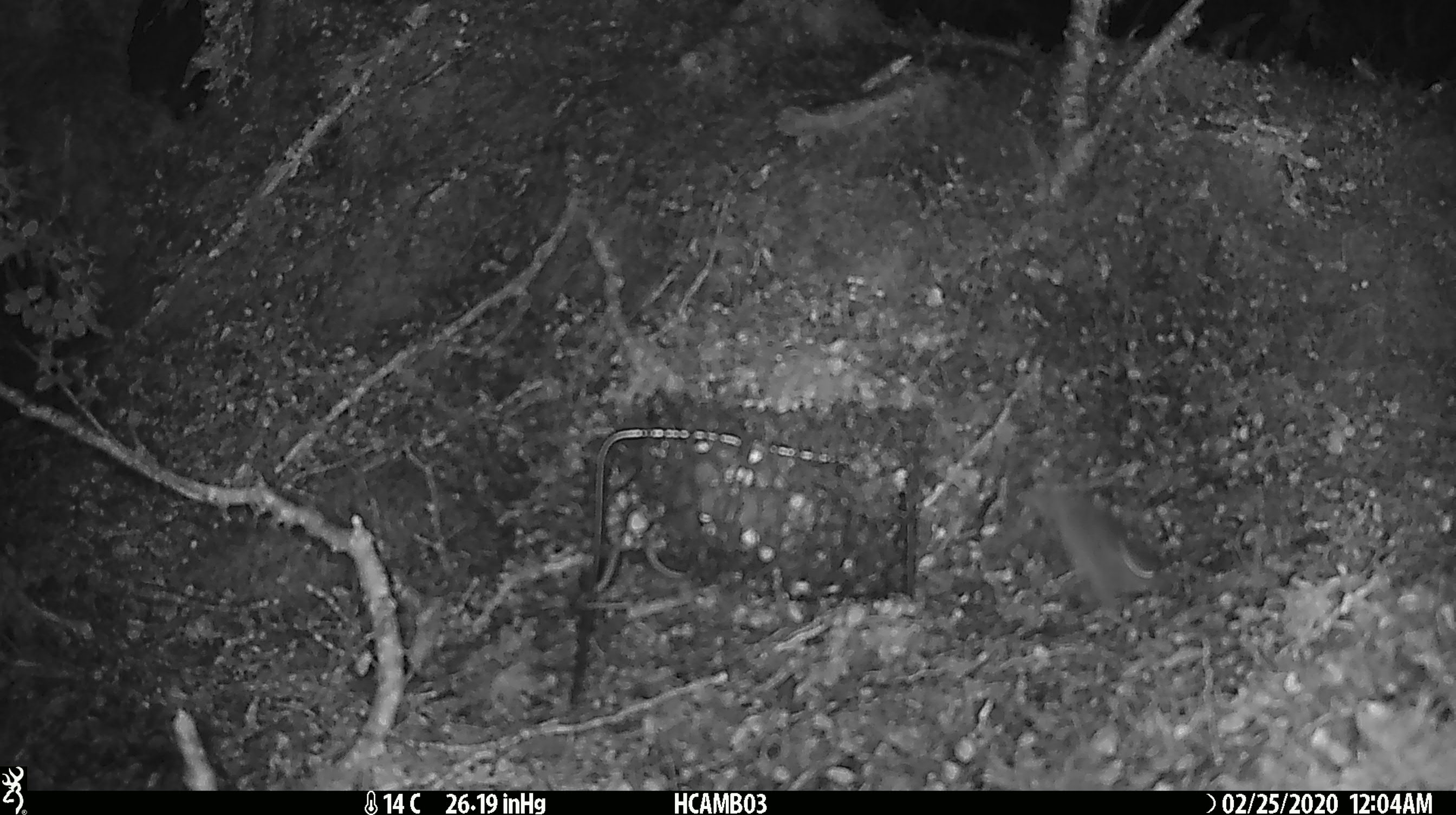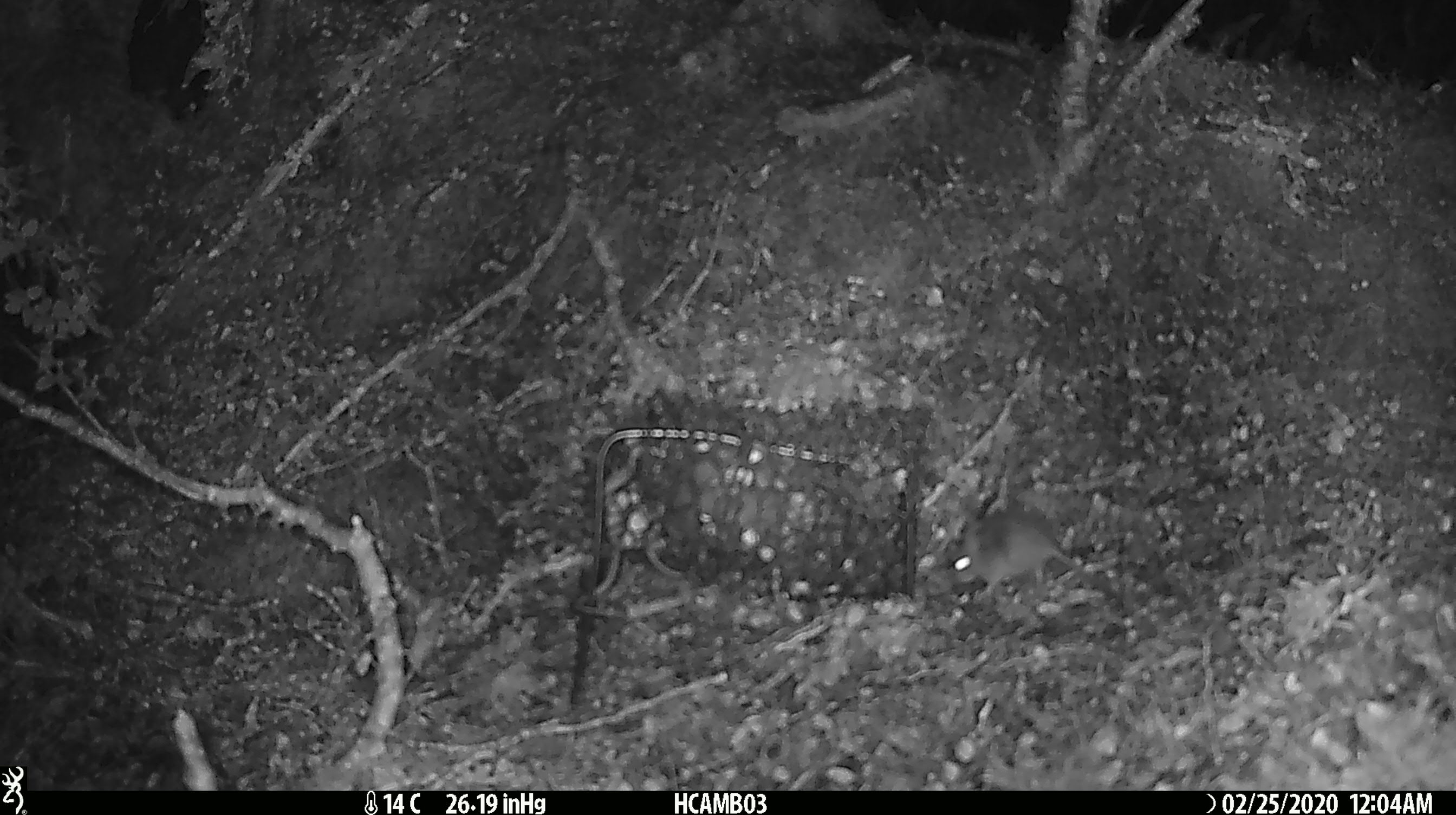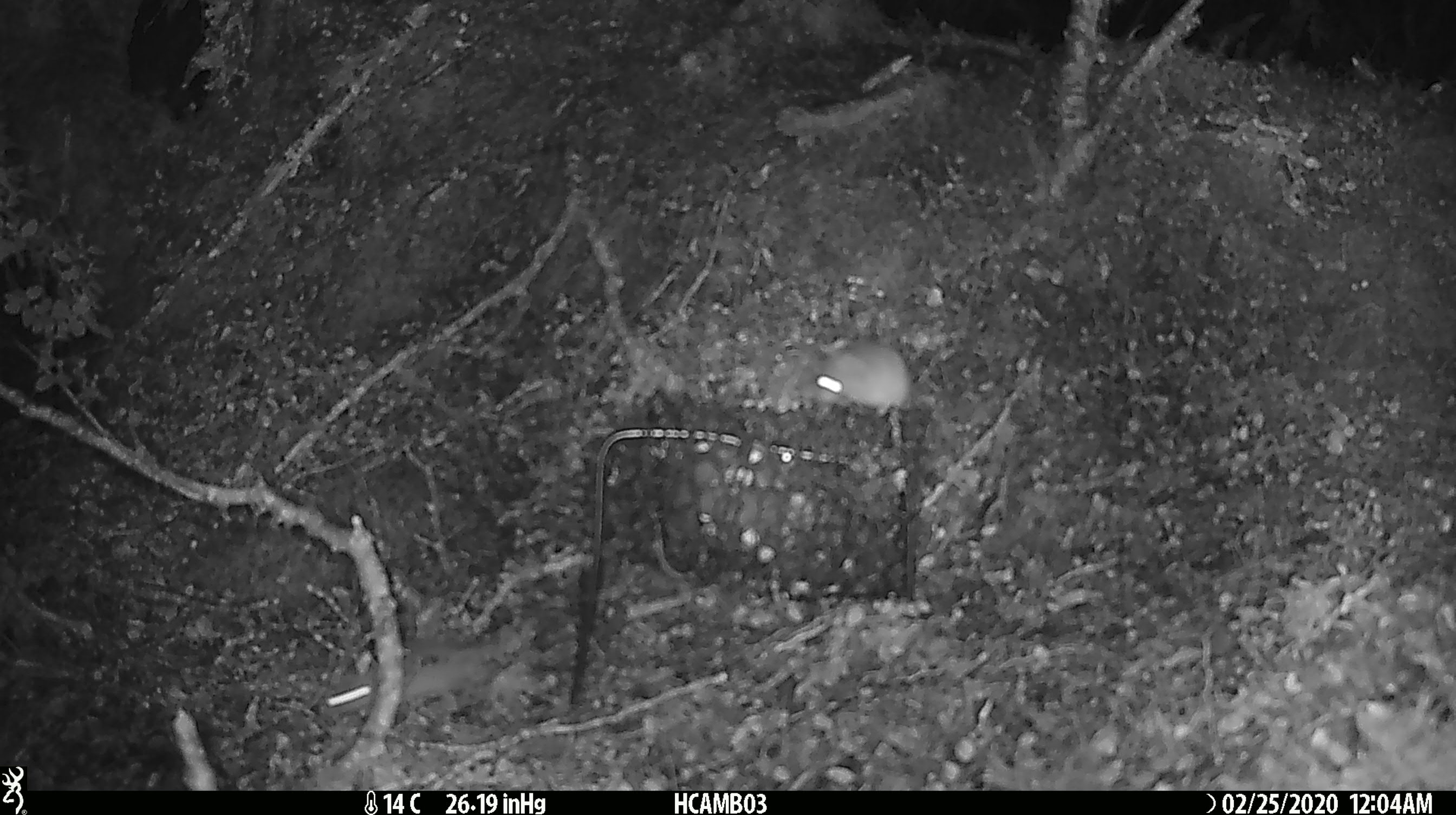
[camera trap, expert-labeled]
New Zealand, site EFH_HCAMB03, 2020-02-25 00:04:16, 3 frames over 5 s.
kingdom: Animalia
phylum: Chordata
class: Mammalia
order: Rodentia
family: Muridae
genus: Mus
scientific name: Mus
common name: mouse